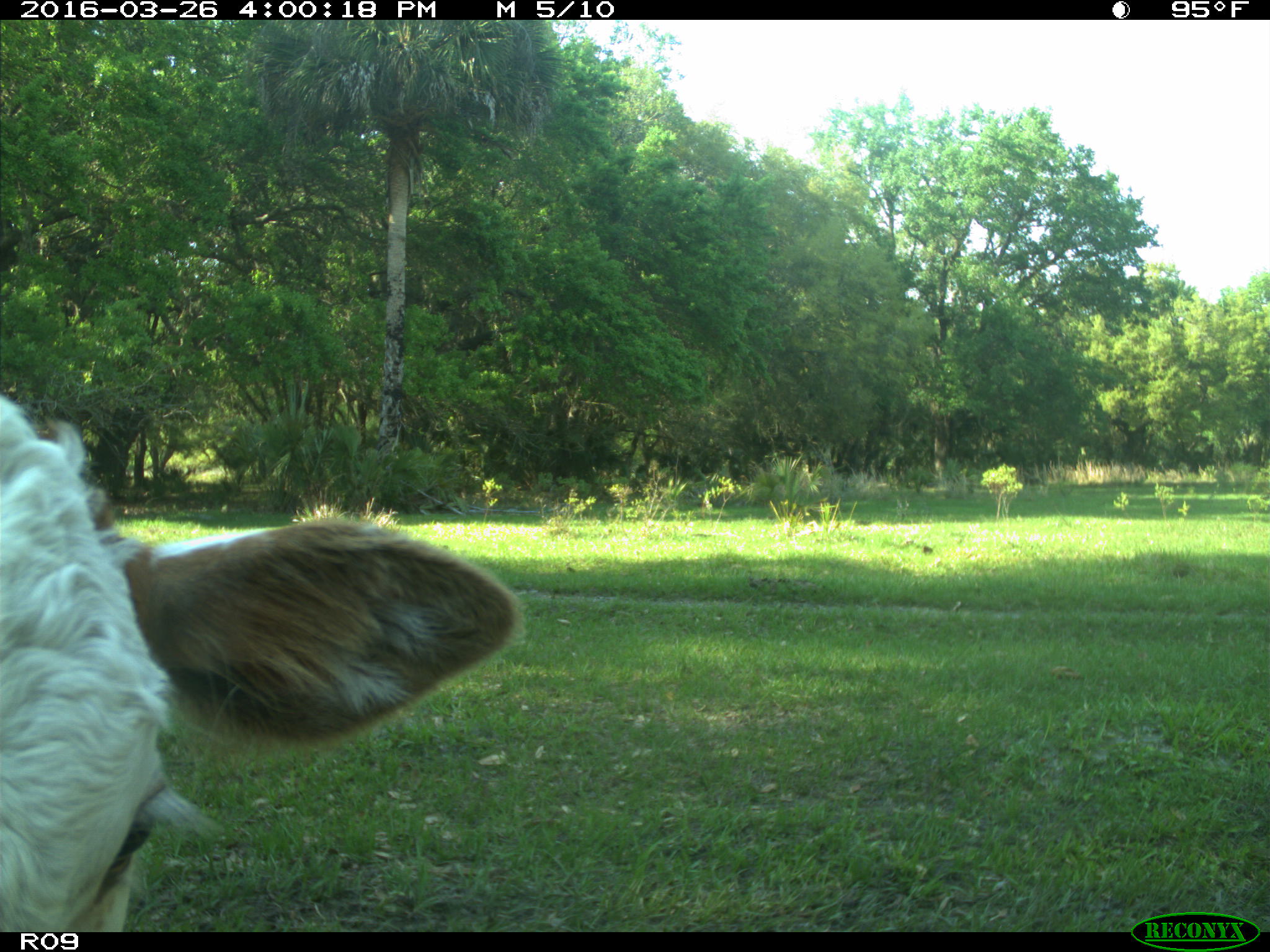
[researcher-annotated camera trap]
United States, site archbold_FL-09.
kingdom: Animalia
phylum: Chordata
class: Mammalia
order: Artiodactyla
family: Bovidae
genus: Bos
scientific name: Bos taurus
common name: domestic cow